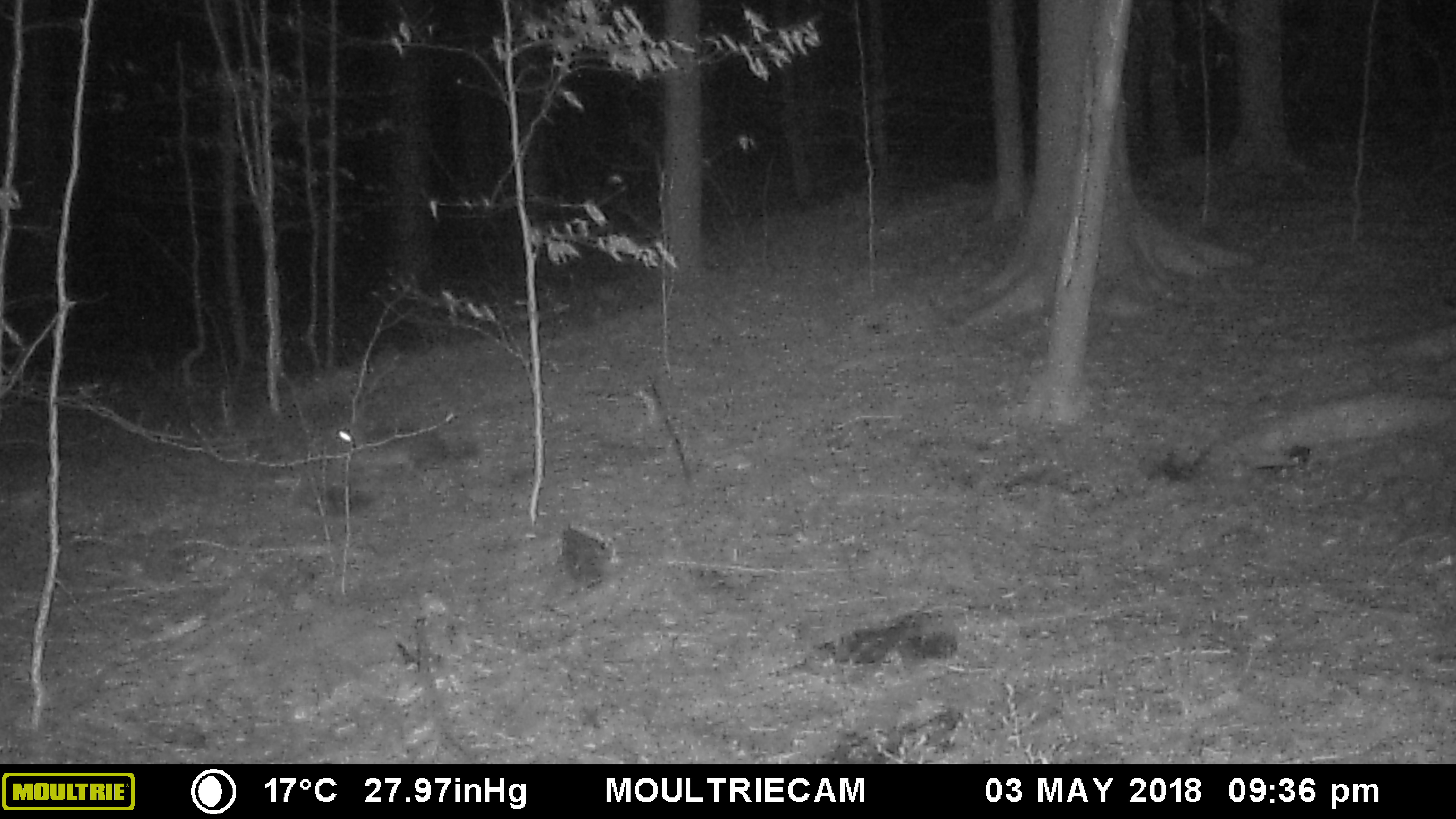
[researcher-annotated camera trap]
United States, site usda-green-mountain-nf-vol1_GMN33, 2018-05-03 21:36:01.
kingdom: Animalia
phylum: Chordata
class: Mammalia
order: Lagomorpha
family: Leporidae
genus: Lepus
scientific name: Lepus americanus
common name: snowshoe hare